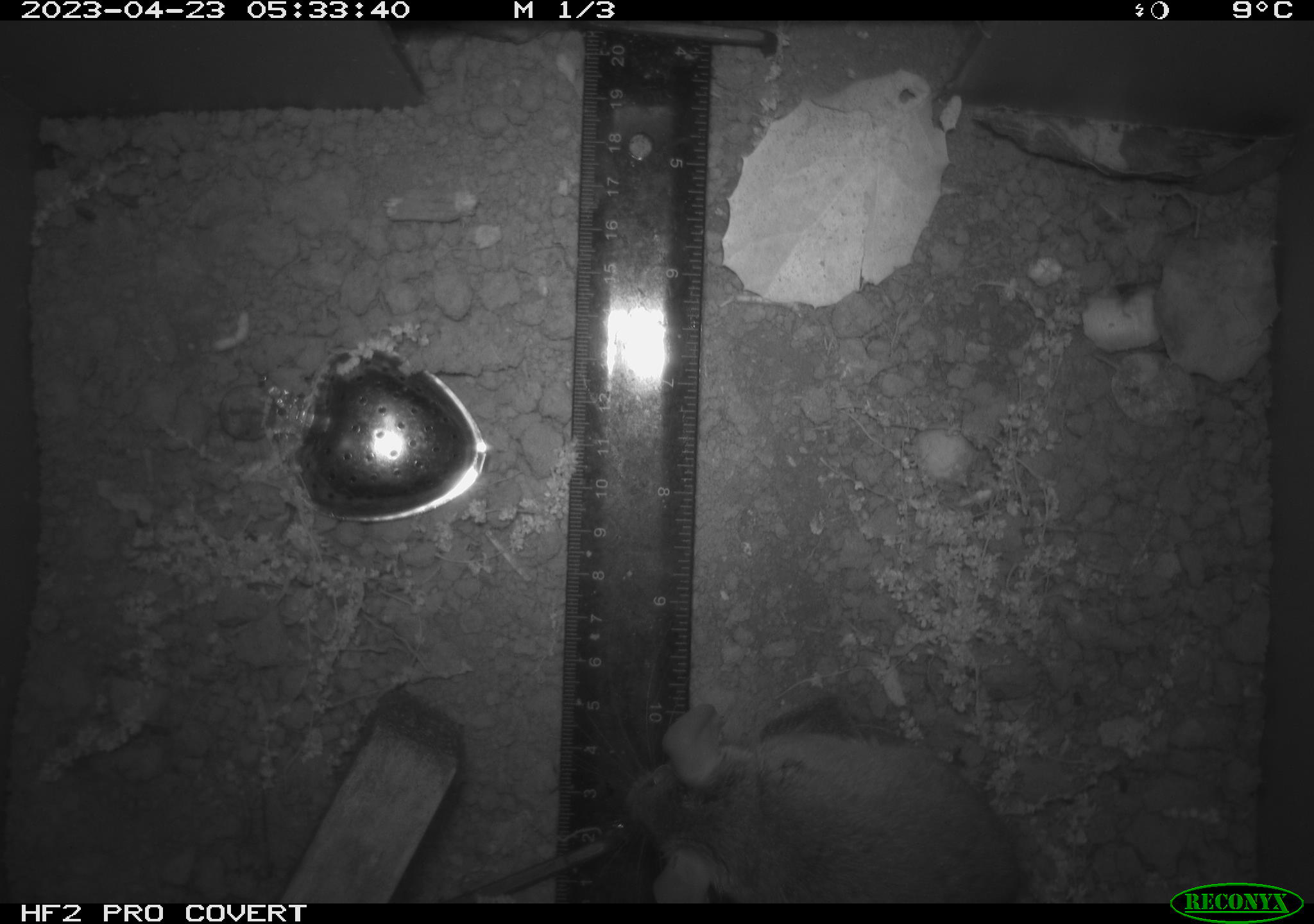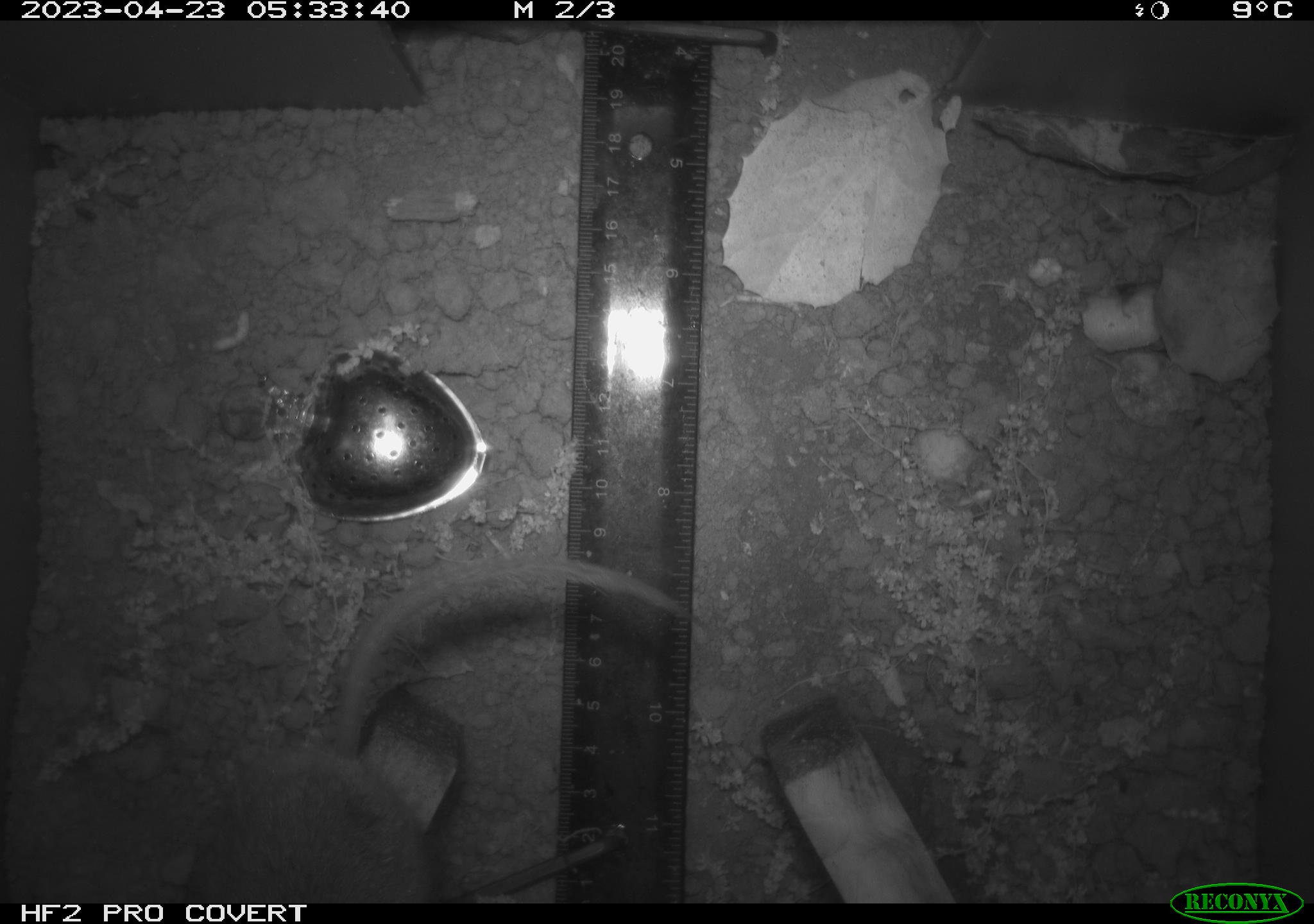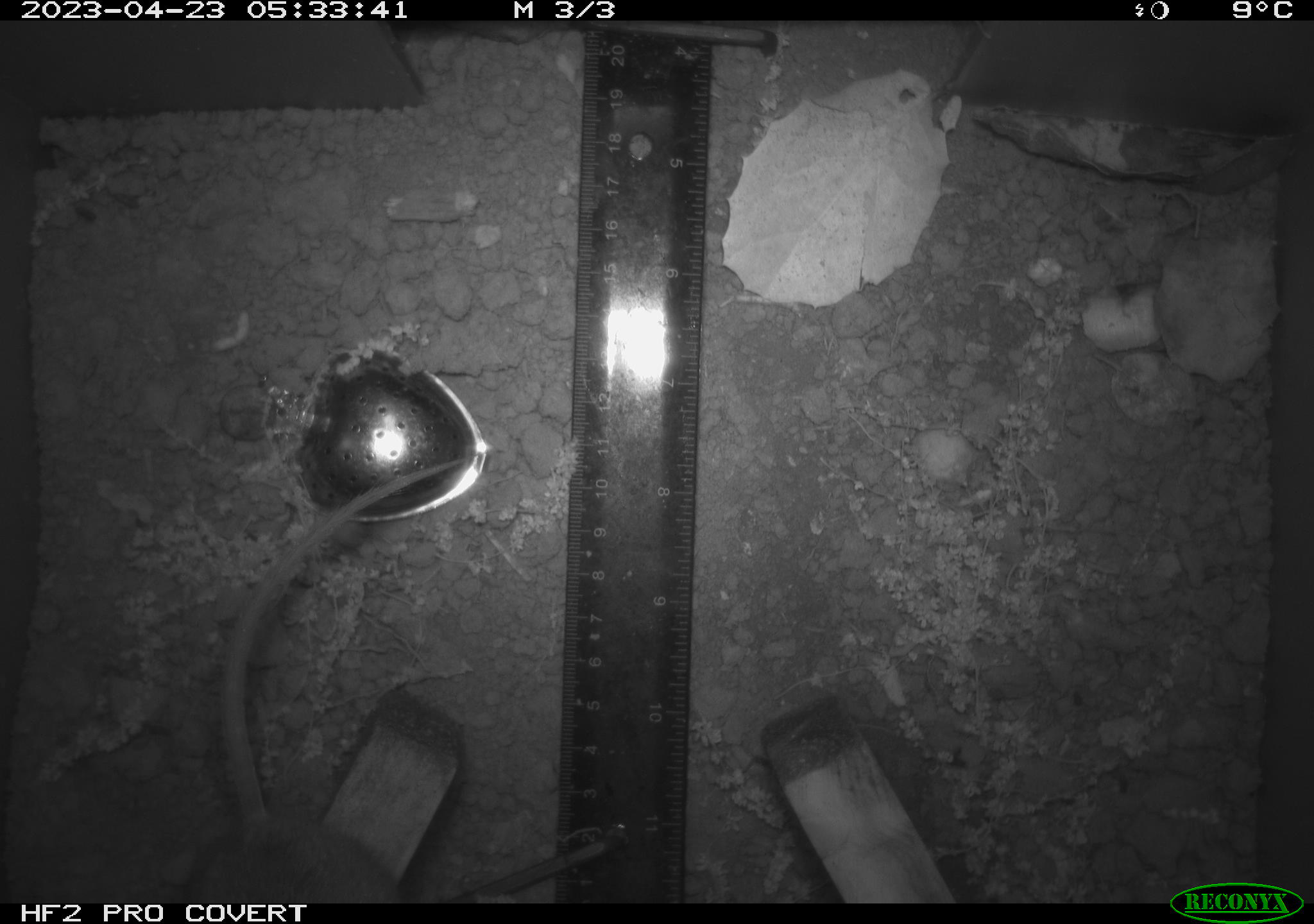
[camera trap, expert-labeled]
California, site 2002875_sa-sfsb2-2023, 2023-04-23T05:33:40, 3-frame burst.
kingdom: Animalia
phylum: Chordata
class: Mammalia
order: Rodentia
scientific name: Rodentia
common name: mouse species